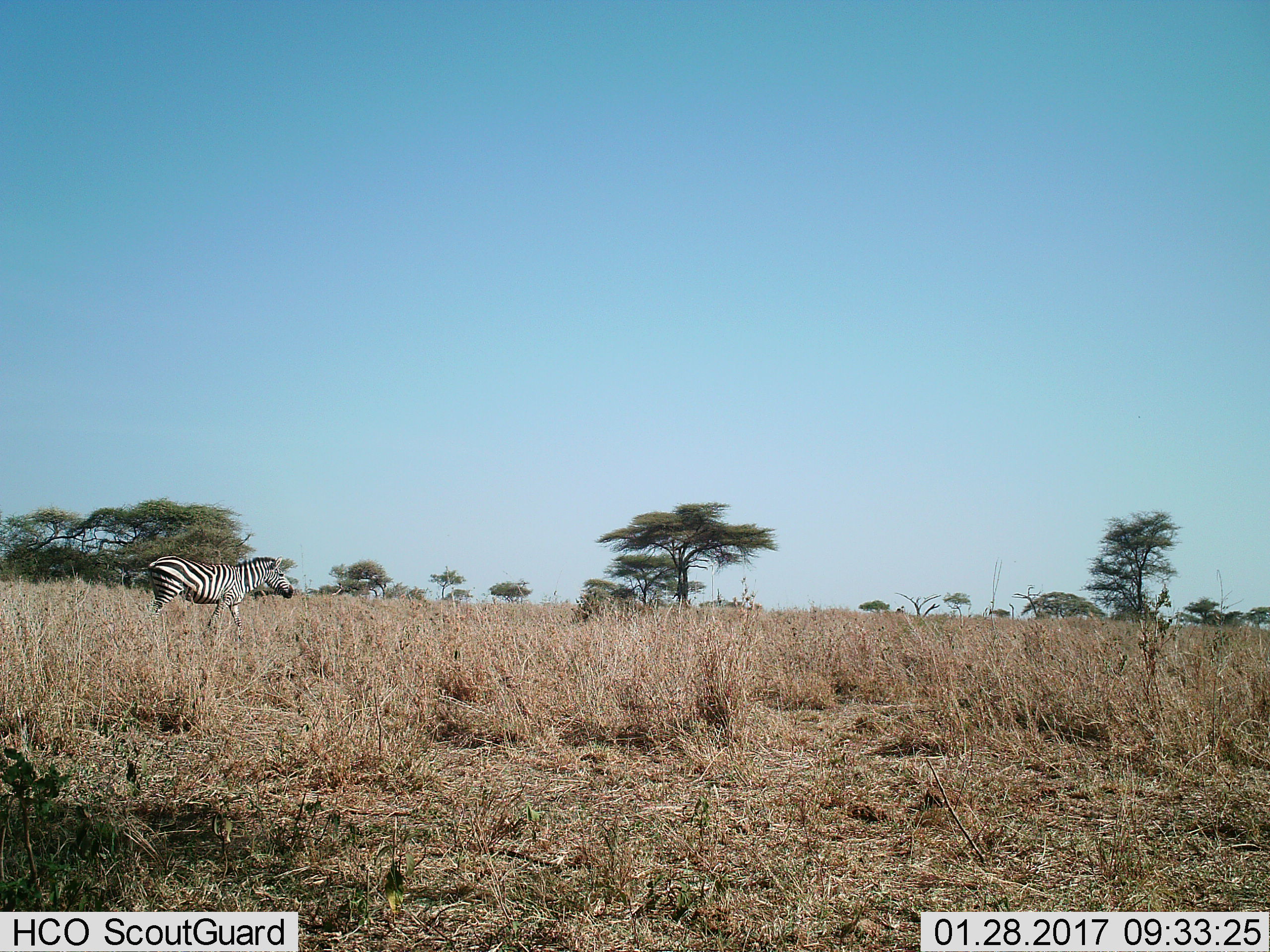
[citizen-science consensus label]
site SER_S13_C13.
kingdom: Animalia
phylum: Chordata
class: Mammalia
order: Perissodactyla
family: Equidae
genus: Equus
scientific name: Equus quagga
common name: plains zebra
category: zebraplains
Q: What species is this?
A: Zebraplains (plains zebra) (Equus quagga).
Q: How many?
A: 1.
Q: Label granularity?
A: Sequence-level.